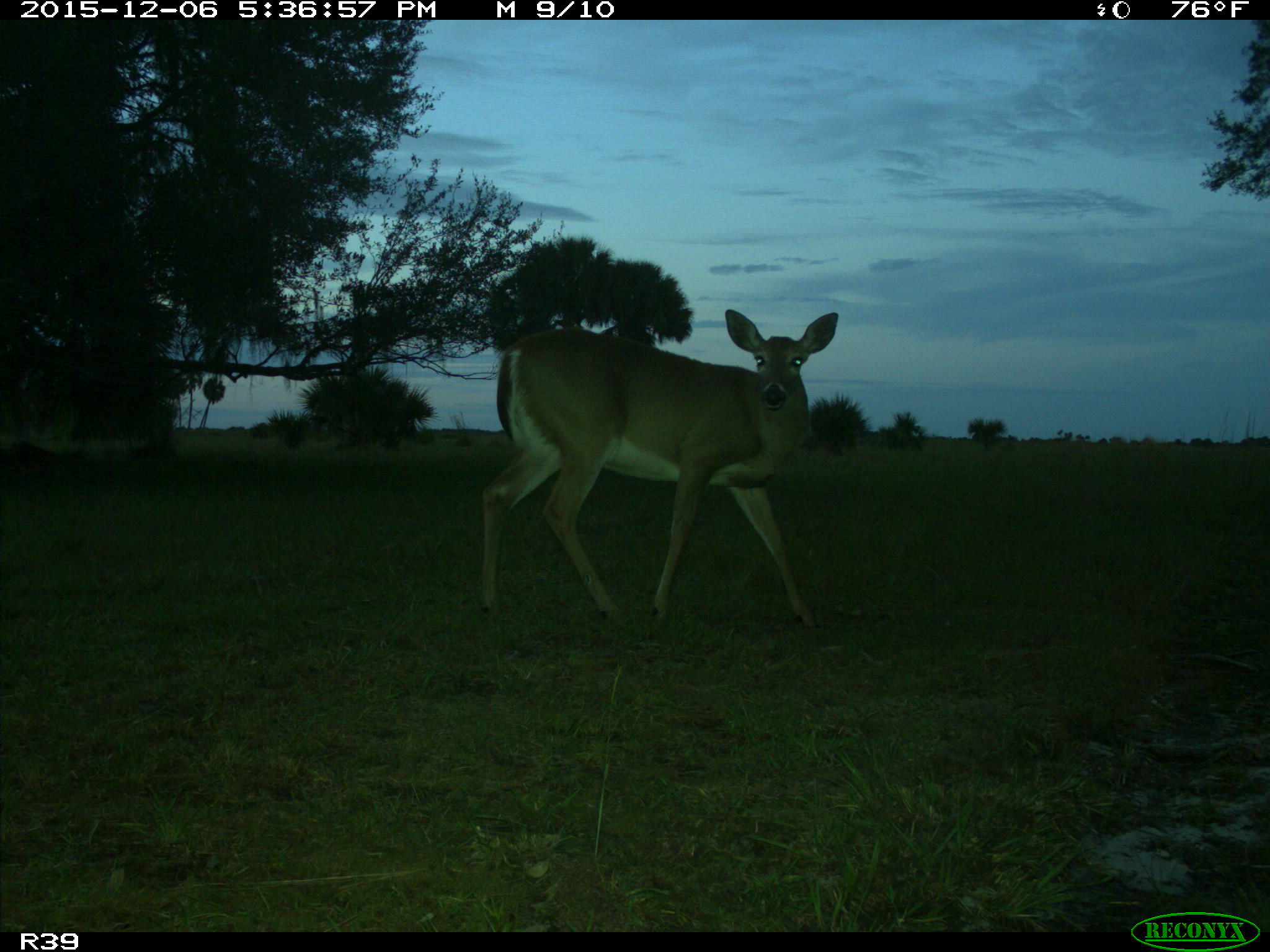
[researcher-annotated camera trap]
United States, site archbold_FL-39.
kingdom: Animalia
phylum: Chordata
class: Mammalia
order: Artiodactyla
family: Cervidae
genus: Odocoileus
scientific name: Odocoileus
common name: deer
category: unidentified deer